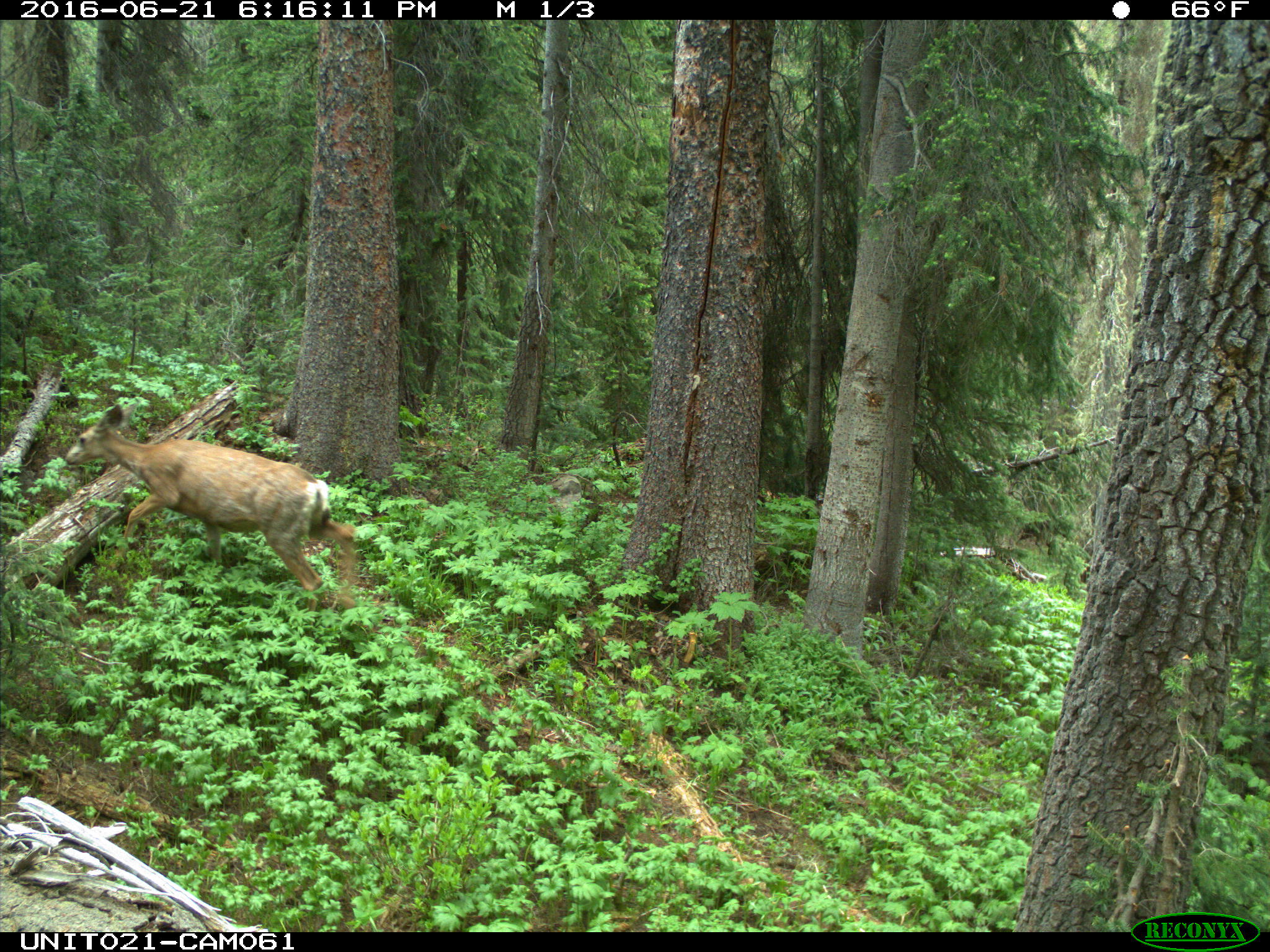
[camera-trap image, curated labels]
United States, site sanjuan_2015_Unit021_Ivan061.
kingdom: Animalia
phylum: Chordata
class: Mammalia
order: Artiodactyla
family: Cervidae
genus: Odocoileus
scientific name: Odocoileus hemionus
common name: mule deer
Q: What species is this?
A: Odocoileus hemionus (mule deer).